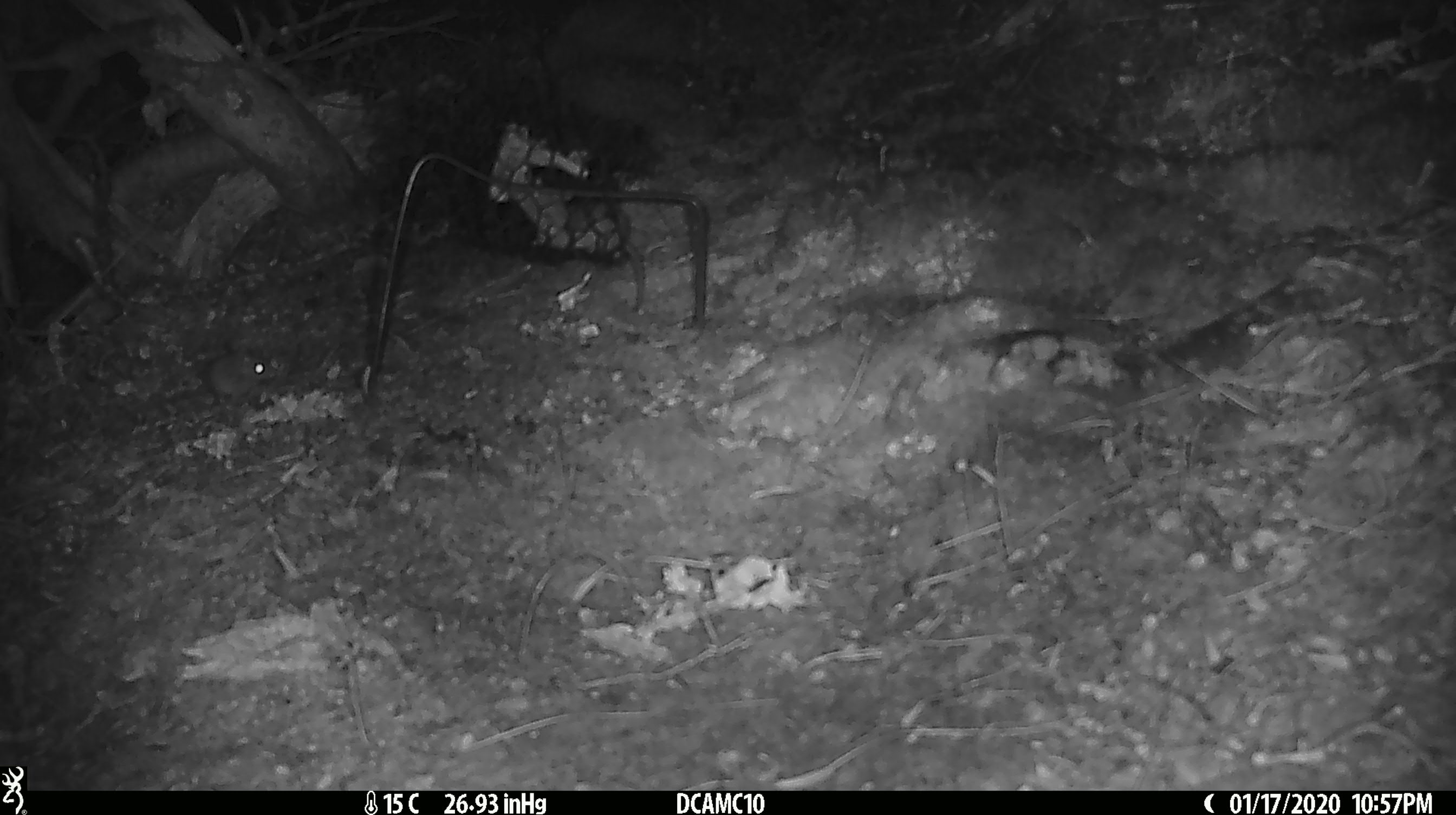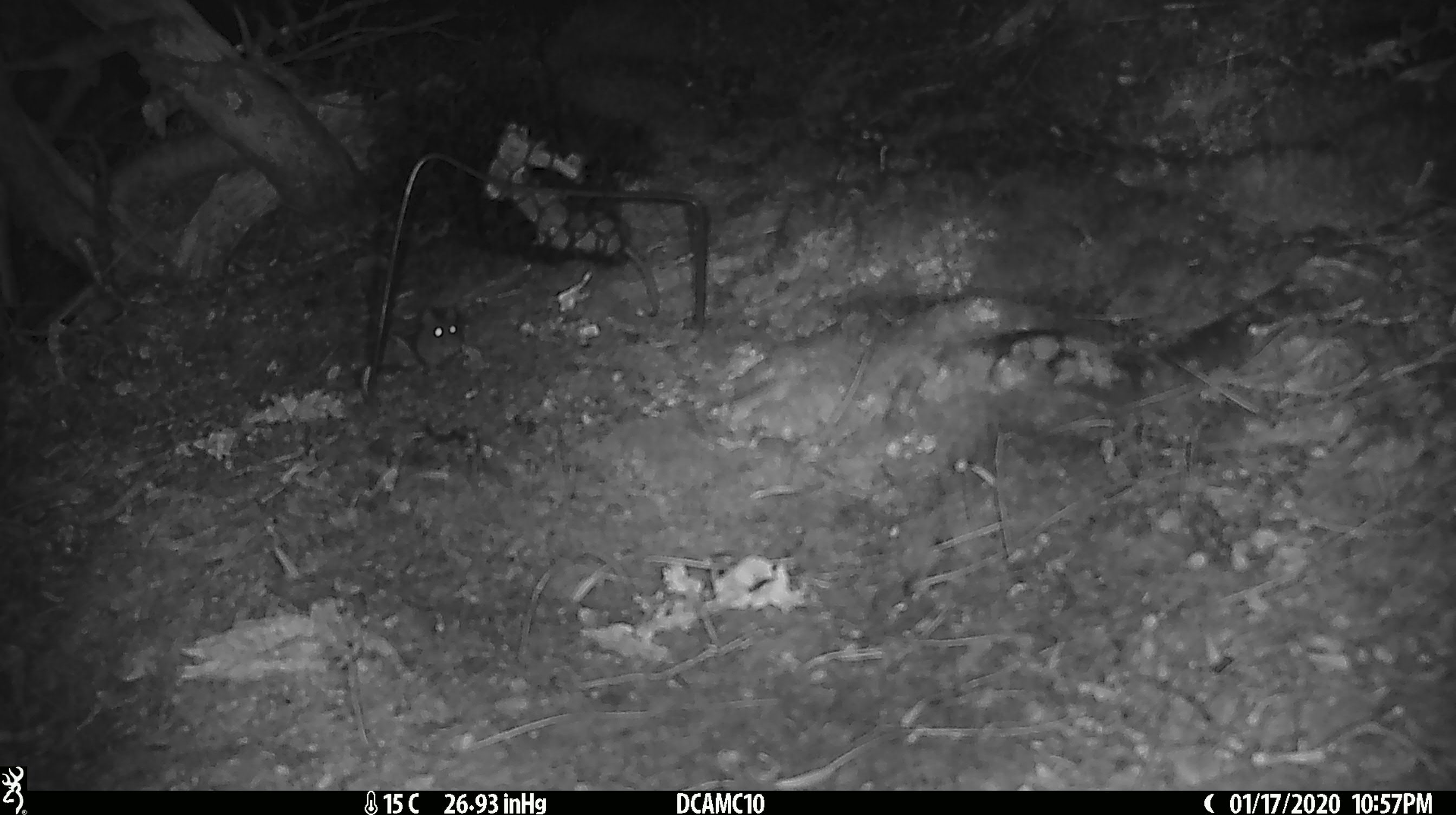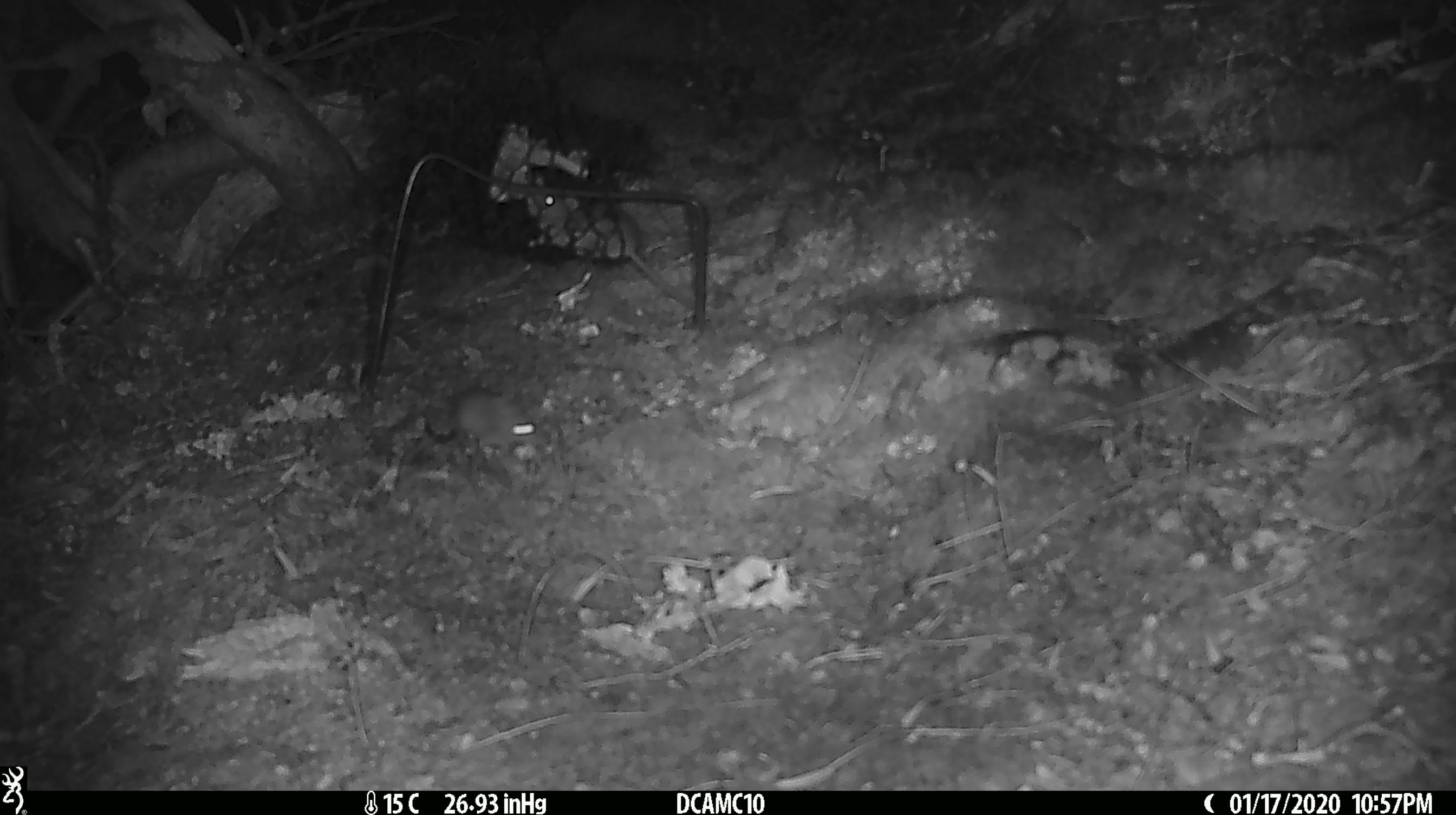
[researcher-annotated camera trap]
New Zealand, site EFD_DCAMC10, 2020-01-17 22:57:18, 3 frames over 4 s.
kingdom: Animalia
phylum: Chordata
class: Mammalia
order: Rodentia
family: Muridae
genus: Mus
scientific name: Mus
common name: mouse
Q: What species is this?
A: Mouse (Mus).